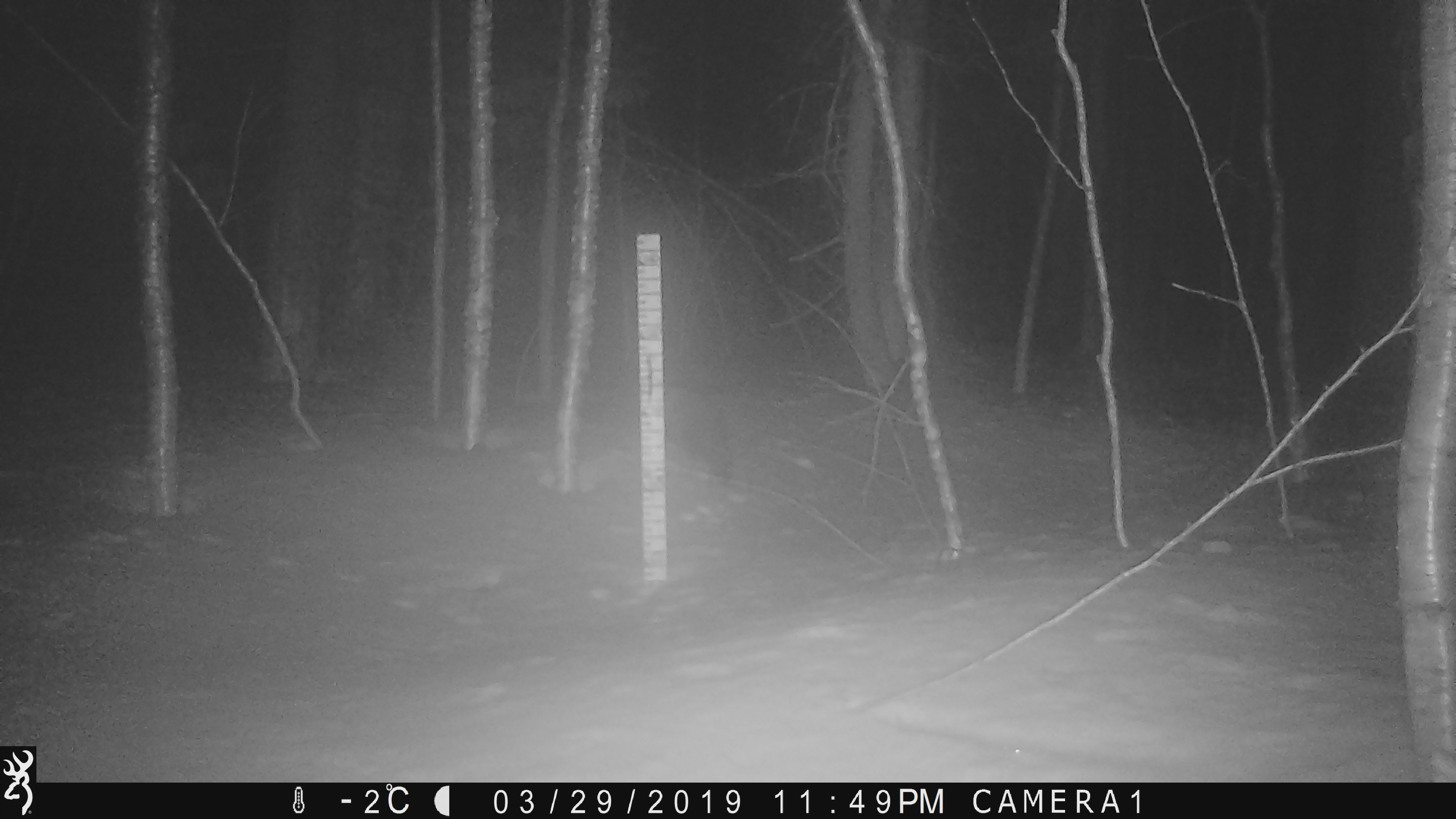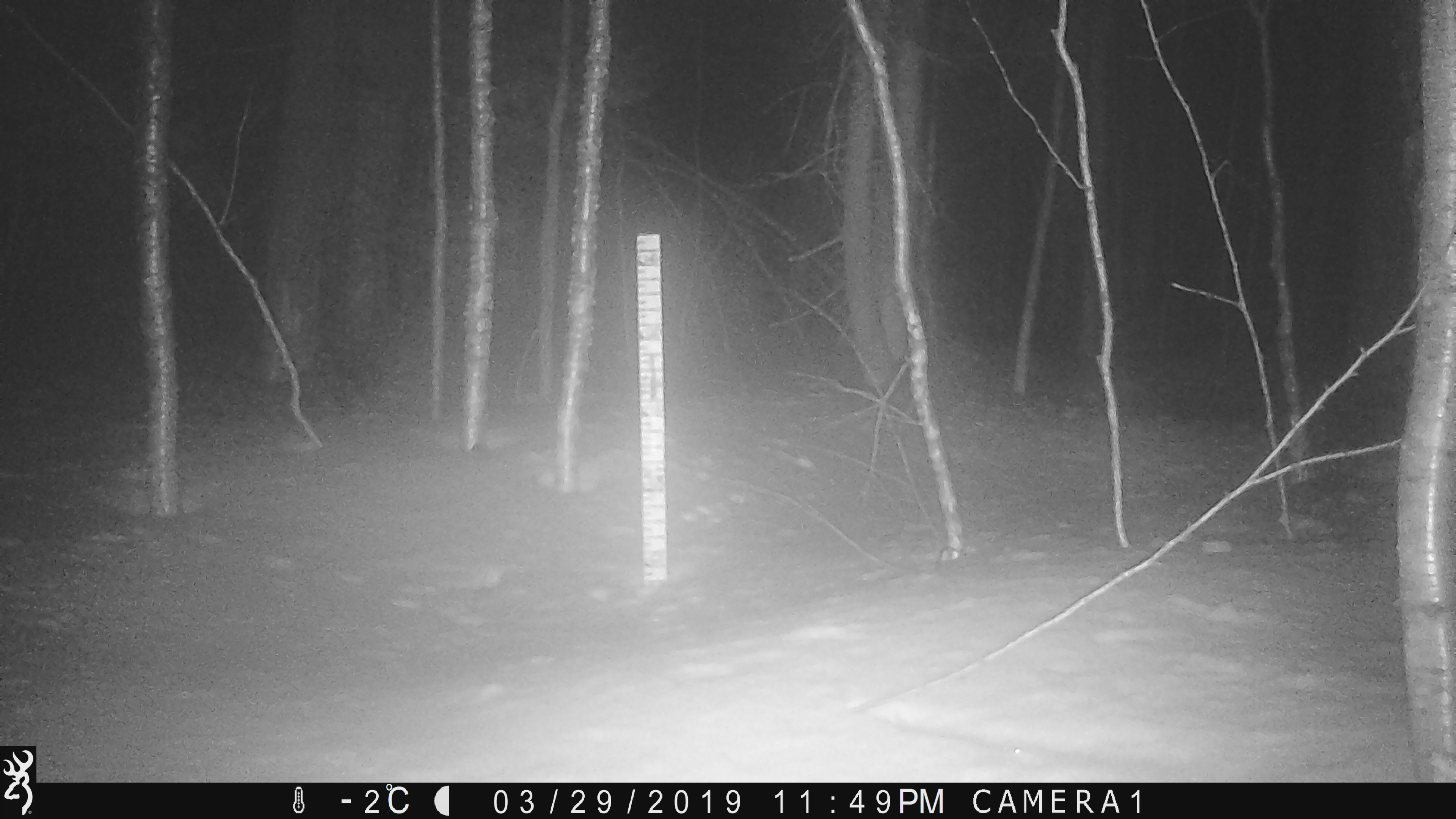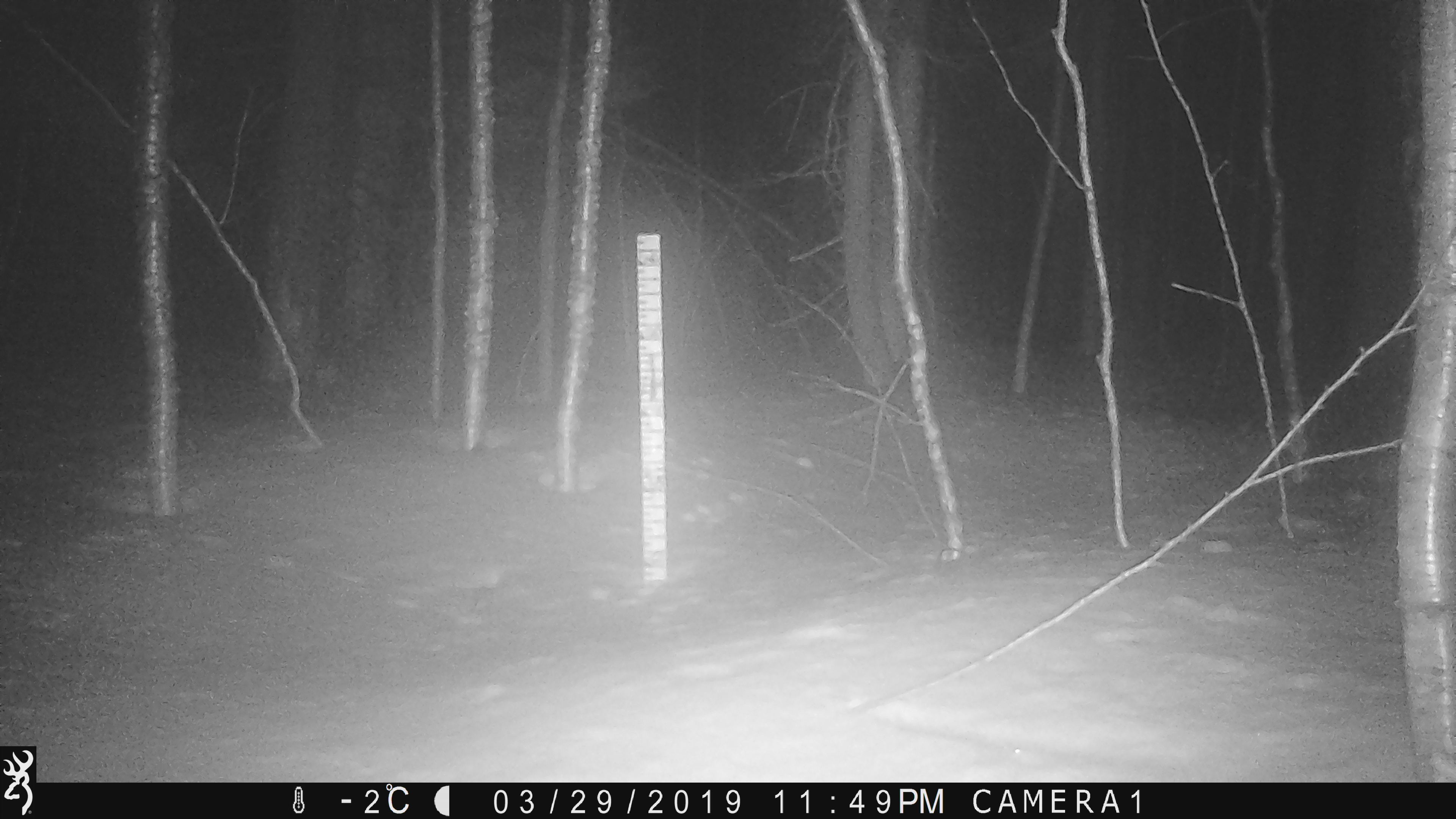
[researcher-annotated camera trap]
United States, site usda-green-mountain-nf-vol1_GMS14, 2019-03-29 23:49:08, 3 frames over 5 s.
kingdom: Animalia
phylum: Chordata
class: Mammalia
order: Carnivora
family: Mustelidae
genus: Pekania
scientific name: Pekania pennanti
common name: fisher